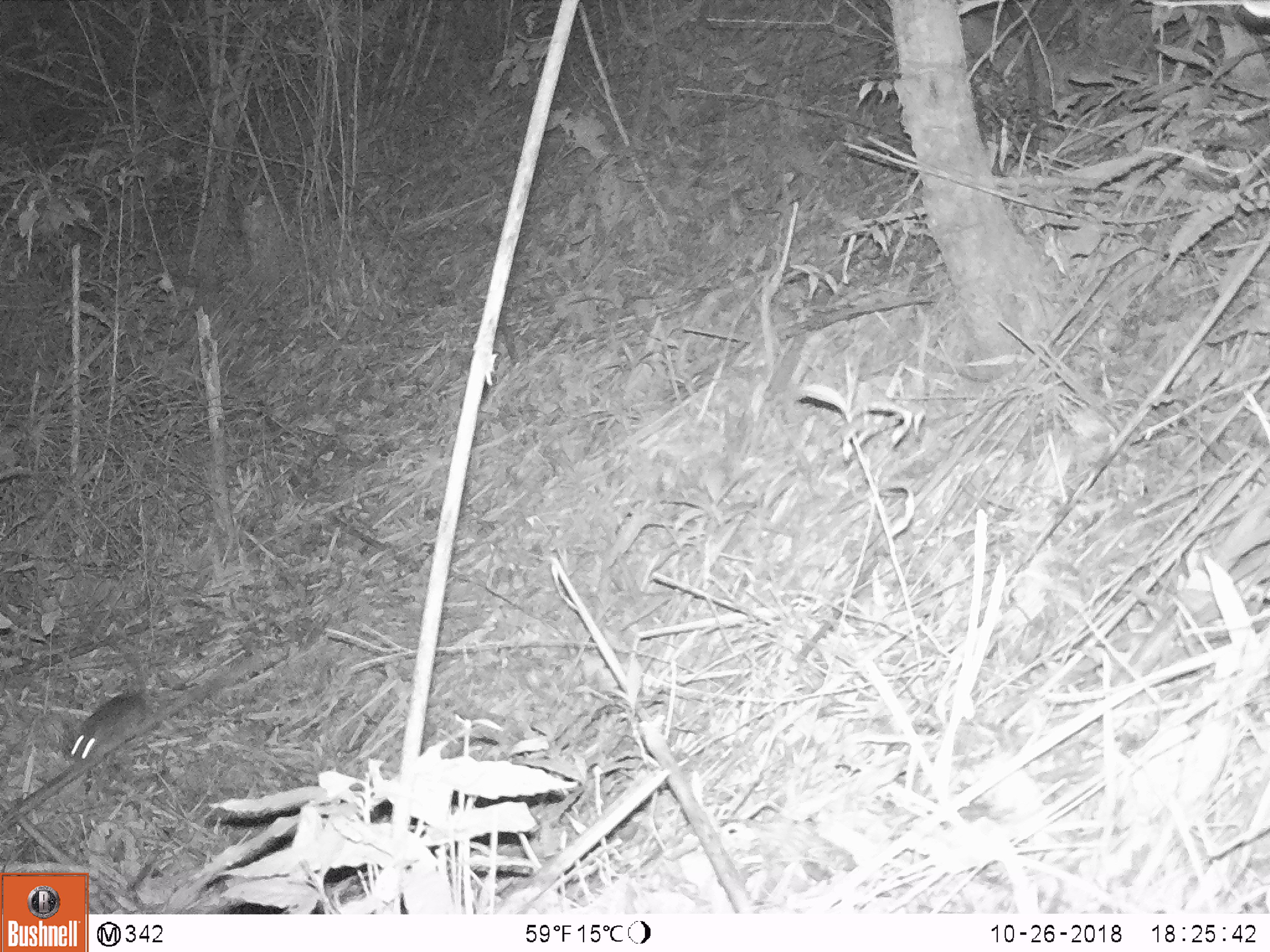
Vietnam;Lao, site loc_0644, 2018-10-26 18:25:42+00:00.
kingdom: Animalia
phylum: Chordata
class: Mammalia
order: Rodentia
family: Muridae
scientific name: Muridae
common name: old-world mice and rats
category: unidentified murid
Unidentified murid (old-world mice and rats) (Muridae). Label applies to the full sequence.